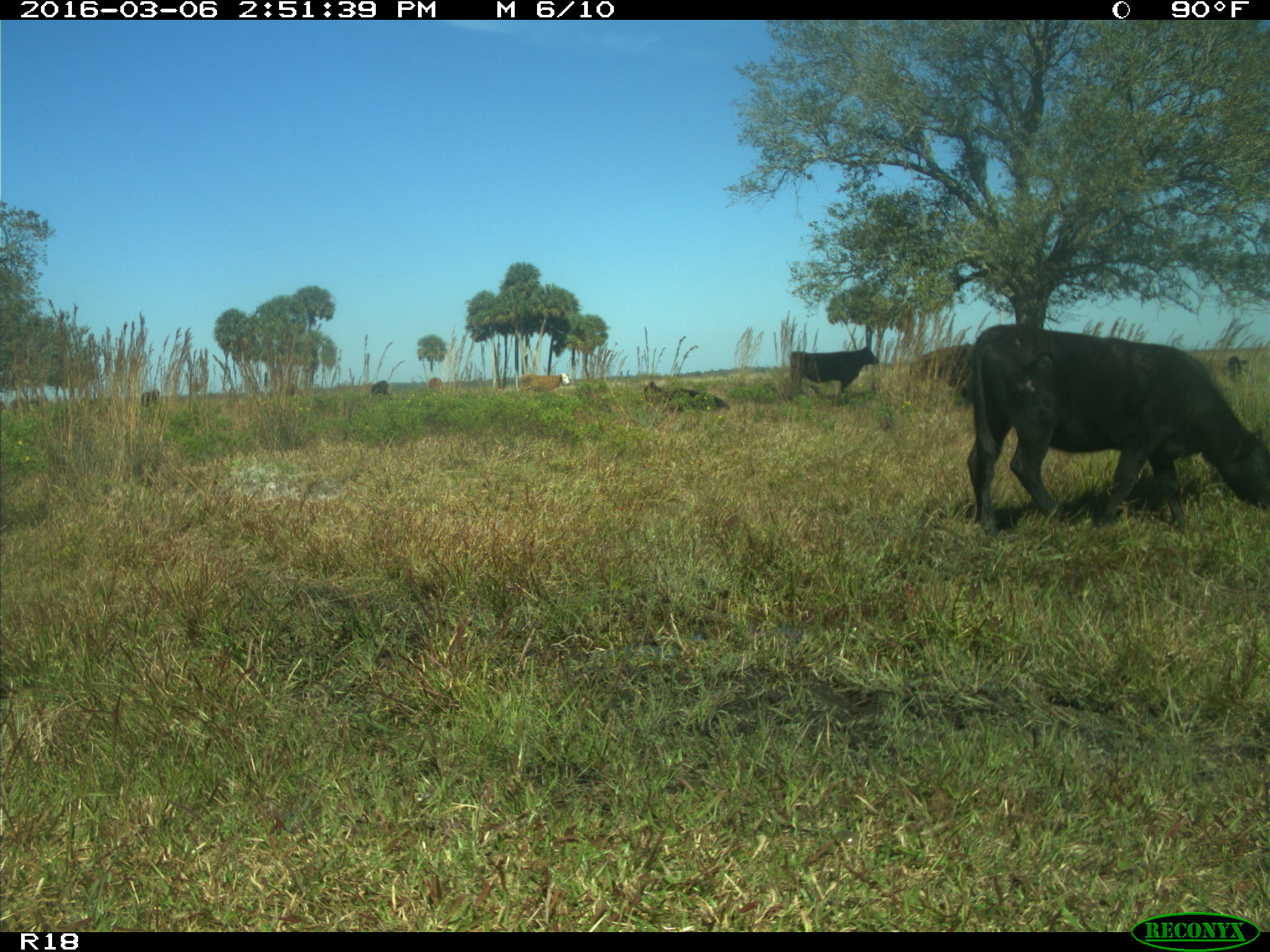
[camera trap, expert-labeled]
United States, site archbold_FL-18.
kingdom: Animalia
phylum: Chordata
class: Mammalia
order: Artiodactyla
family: Bovidae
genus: Bos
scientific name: Bos taurus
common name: domestic cow